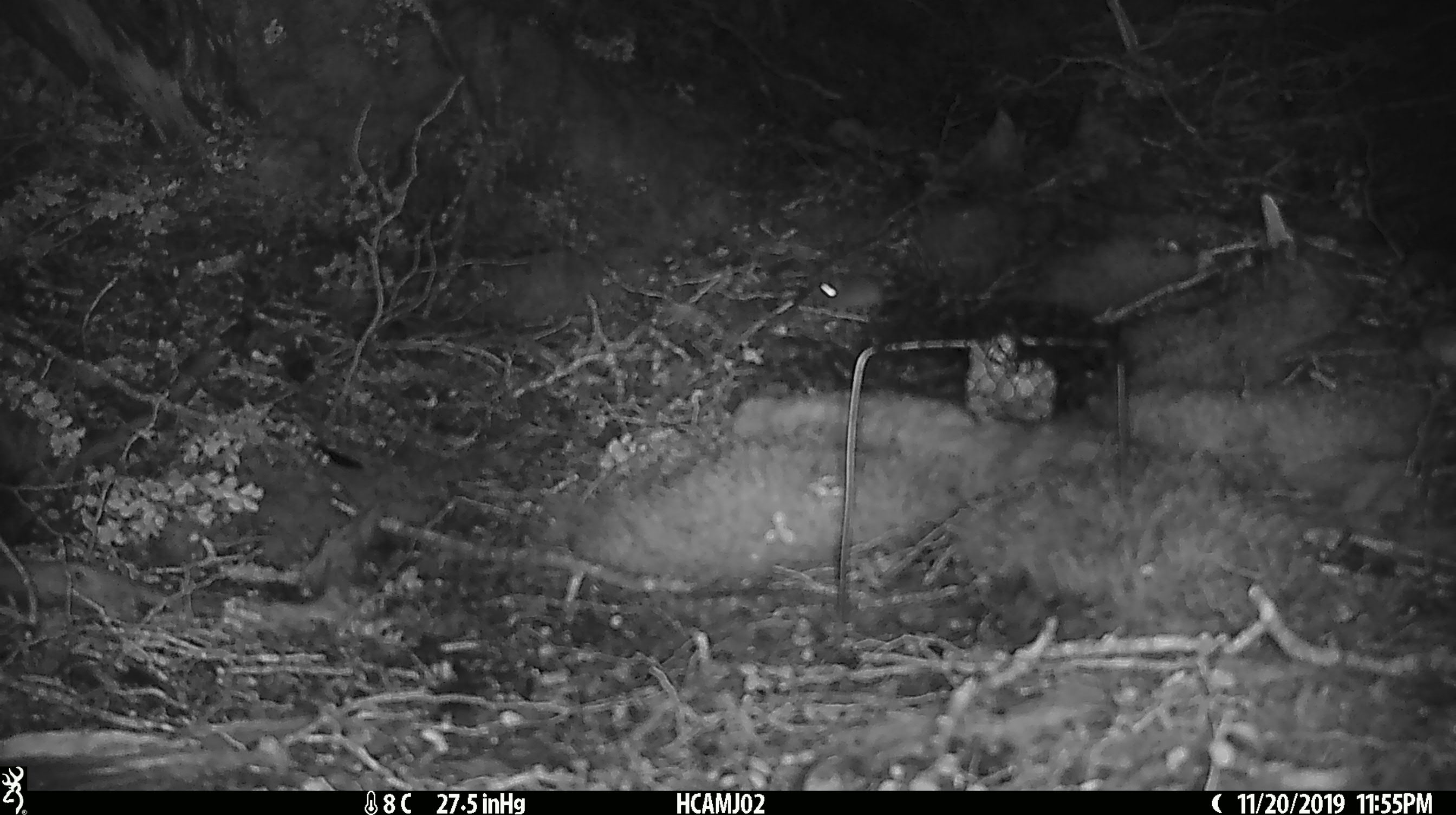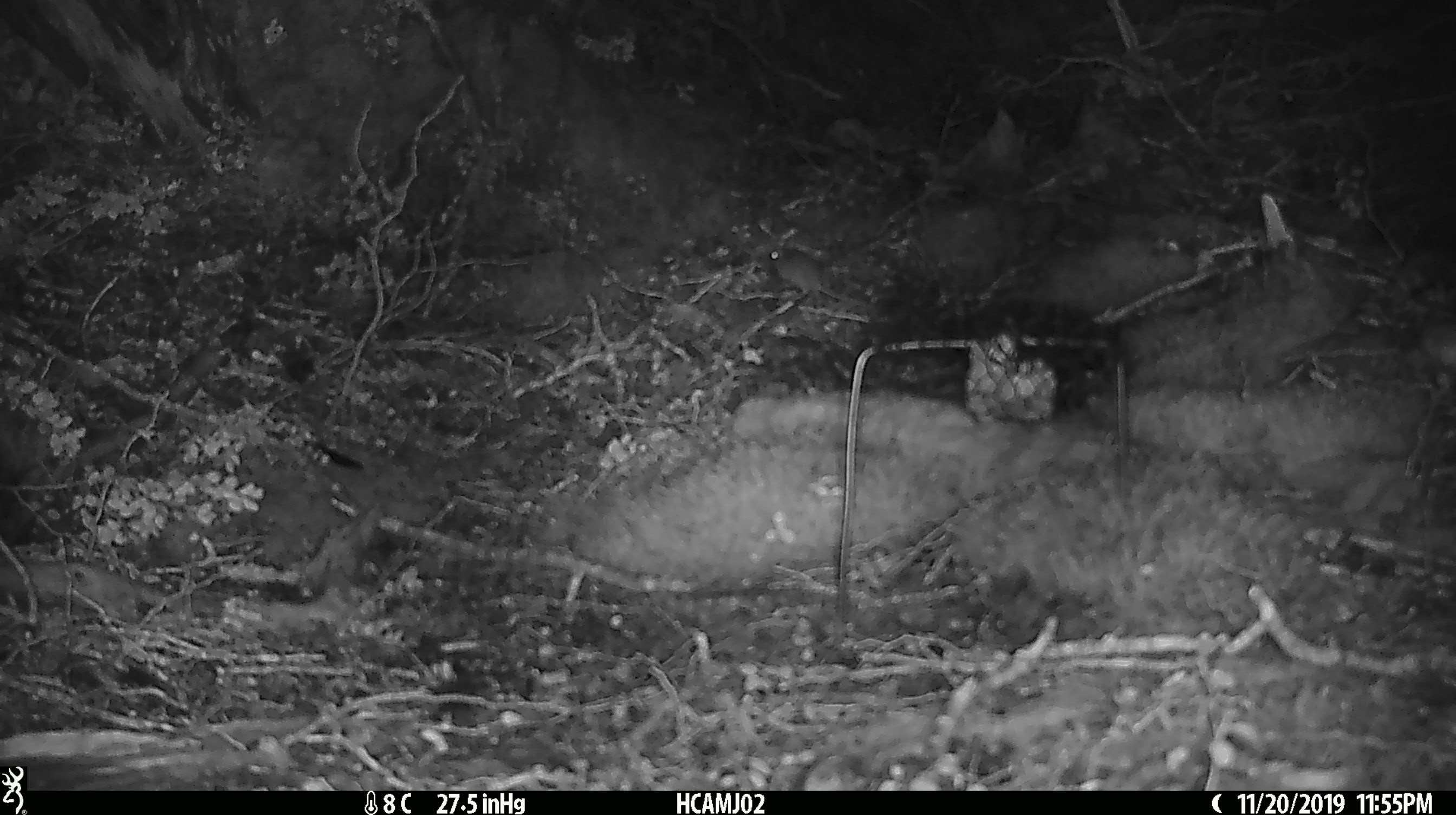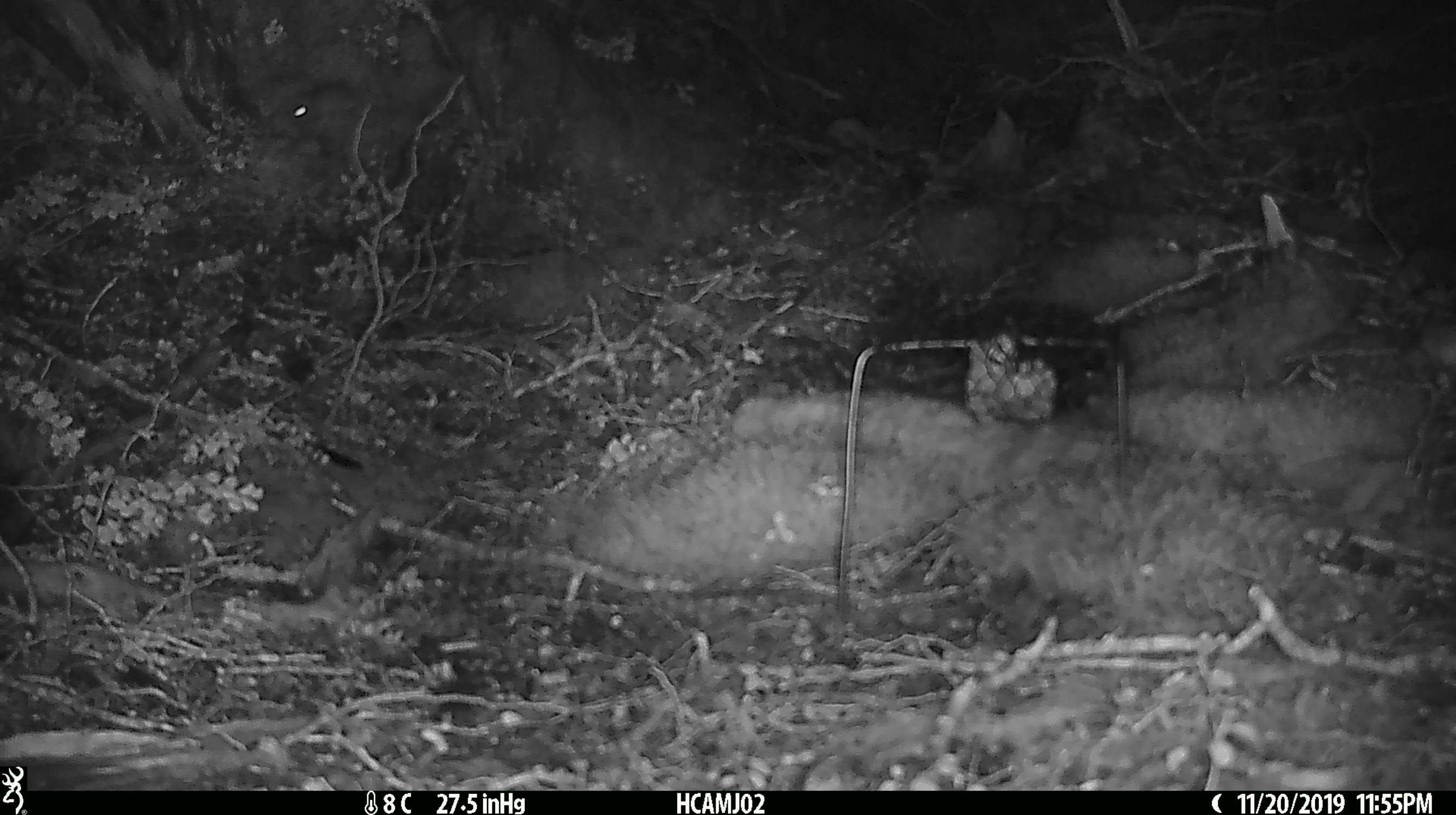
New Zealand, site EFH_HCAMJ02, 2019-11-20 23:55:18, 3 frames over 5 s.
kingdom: Animalia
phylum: Chordata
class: Mammalia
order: Rodentia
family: Muridae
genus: Mus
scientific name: Mus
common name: mouse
Mouse (Mus).